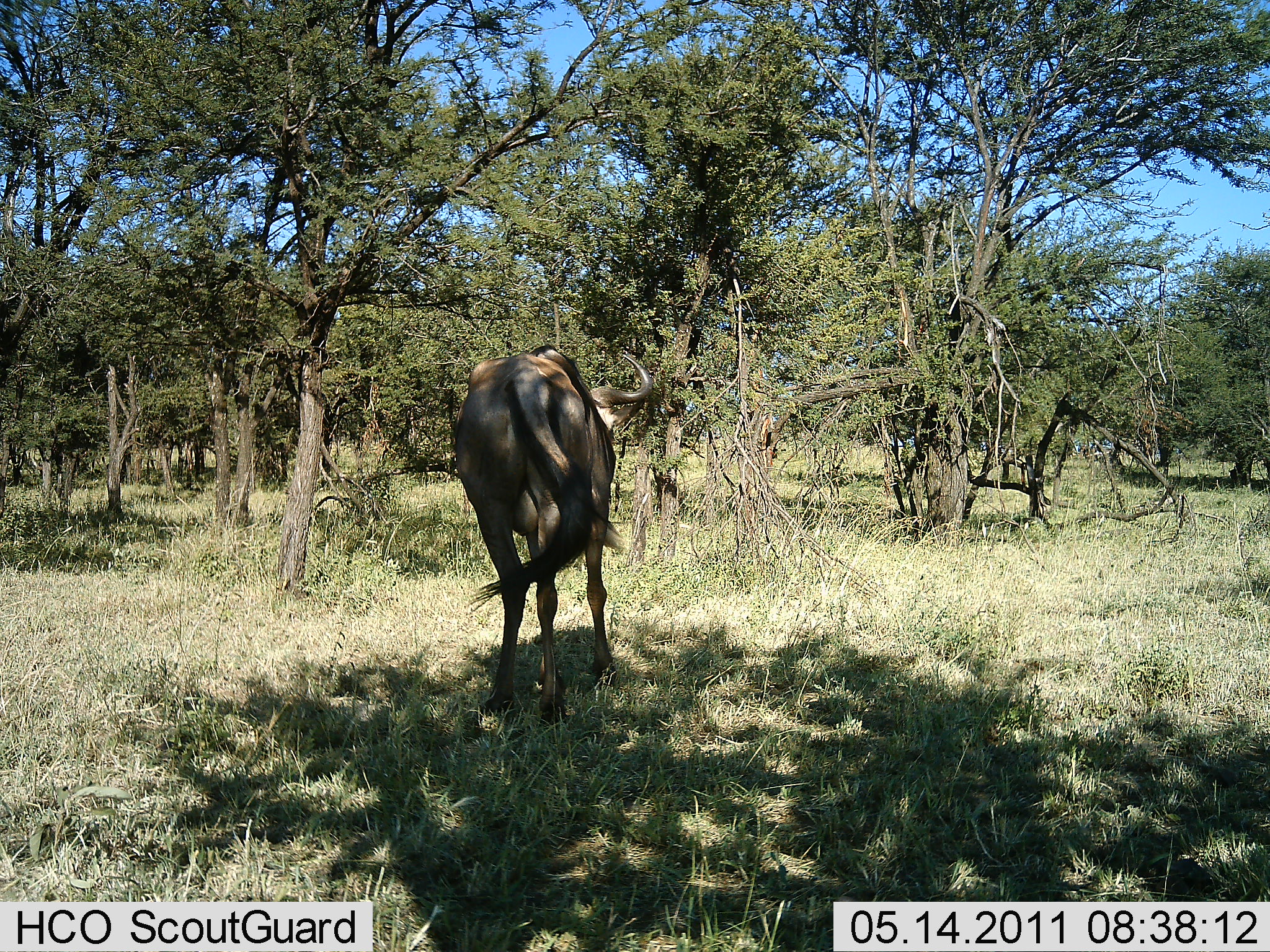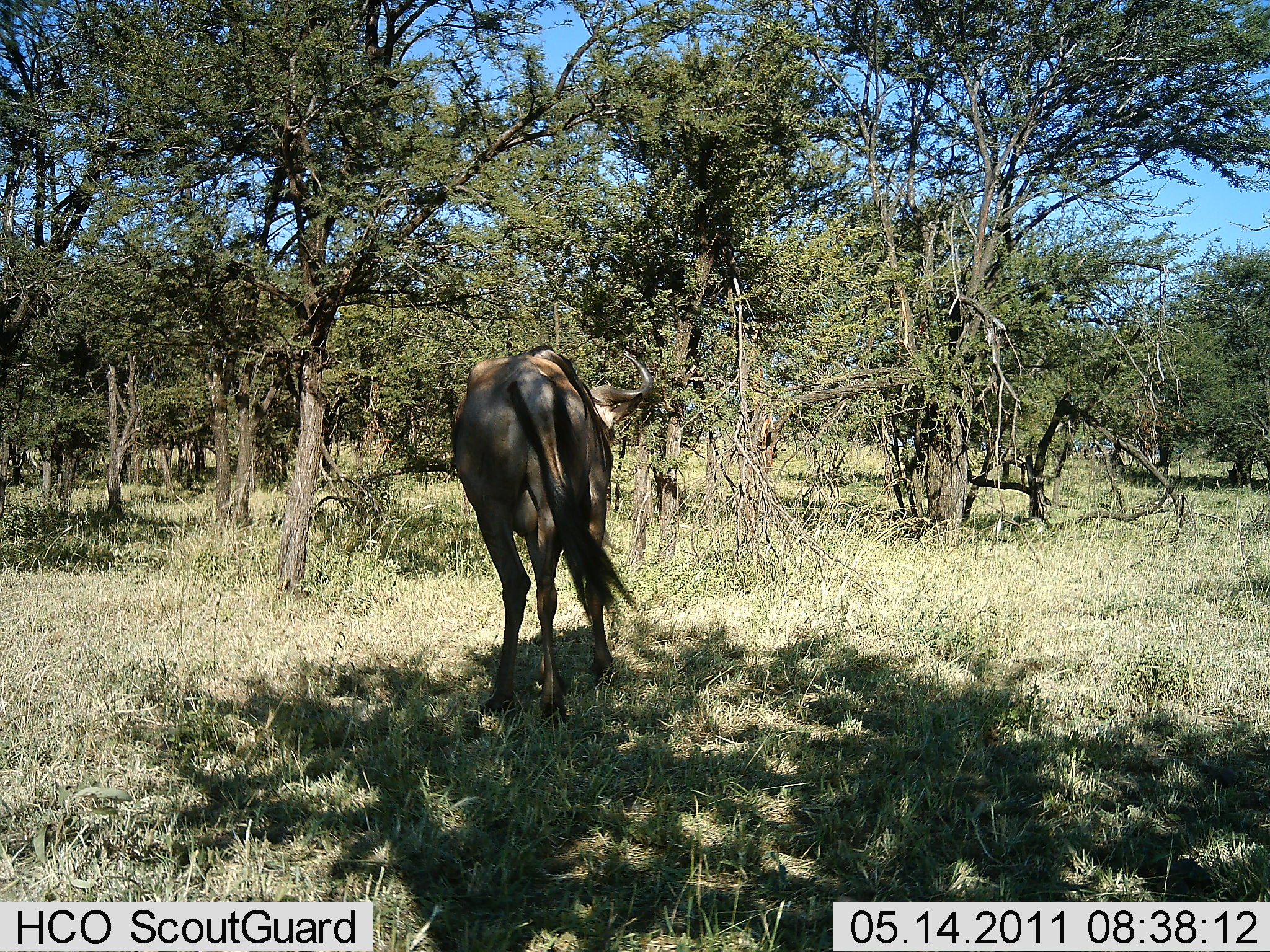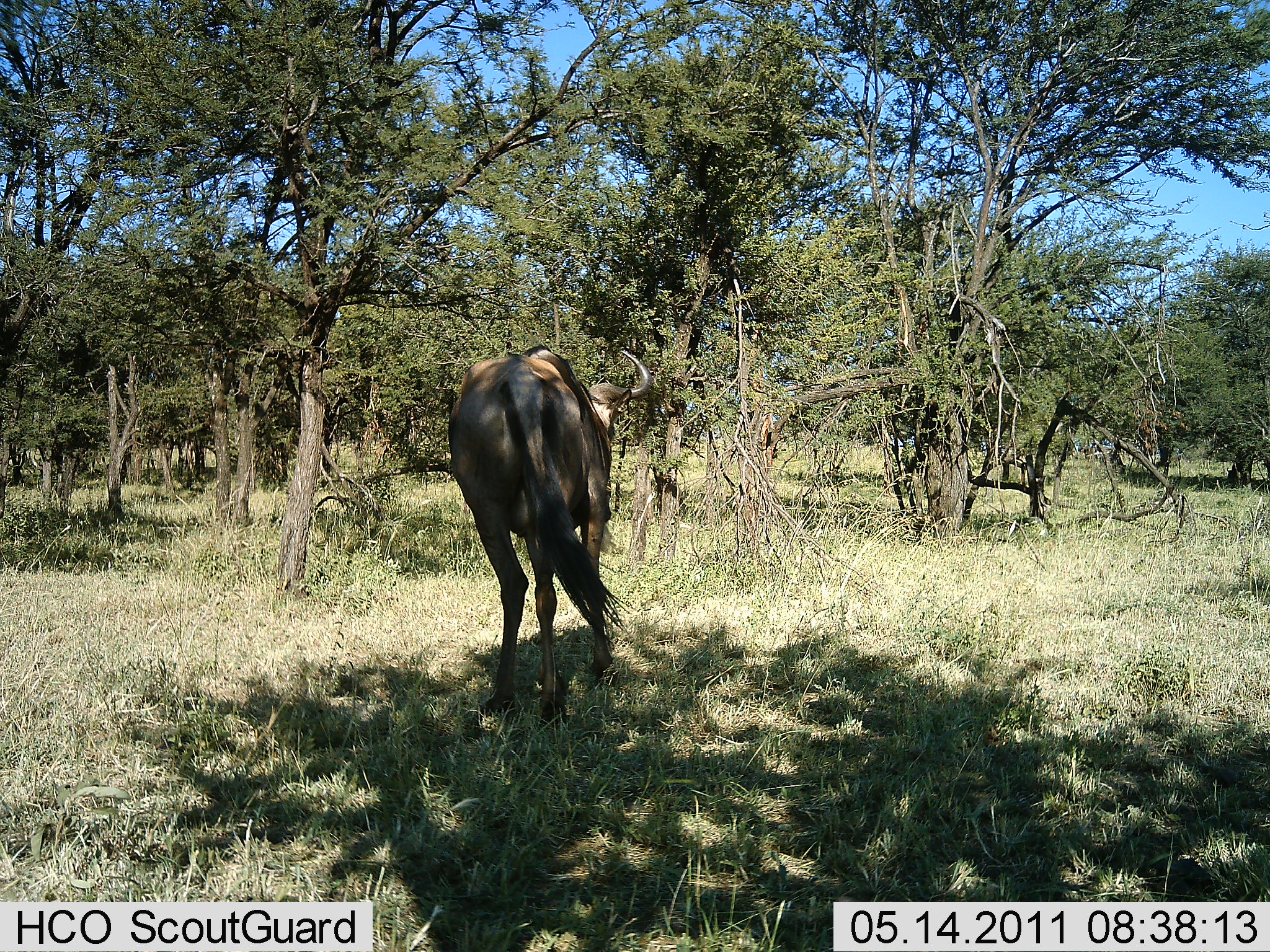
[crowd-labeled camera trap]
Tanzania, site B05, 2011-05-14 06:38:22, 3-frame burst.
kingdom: Animalia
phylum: Chordata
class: Mammalia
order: Artiodactyla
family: Bovidae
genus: Connochaetes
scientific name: Connochaetes taurinus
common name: blue wildebeest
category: wildebeest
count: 1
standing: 92%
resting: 0%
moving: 8%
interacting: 0%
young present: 0%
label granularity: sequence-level